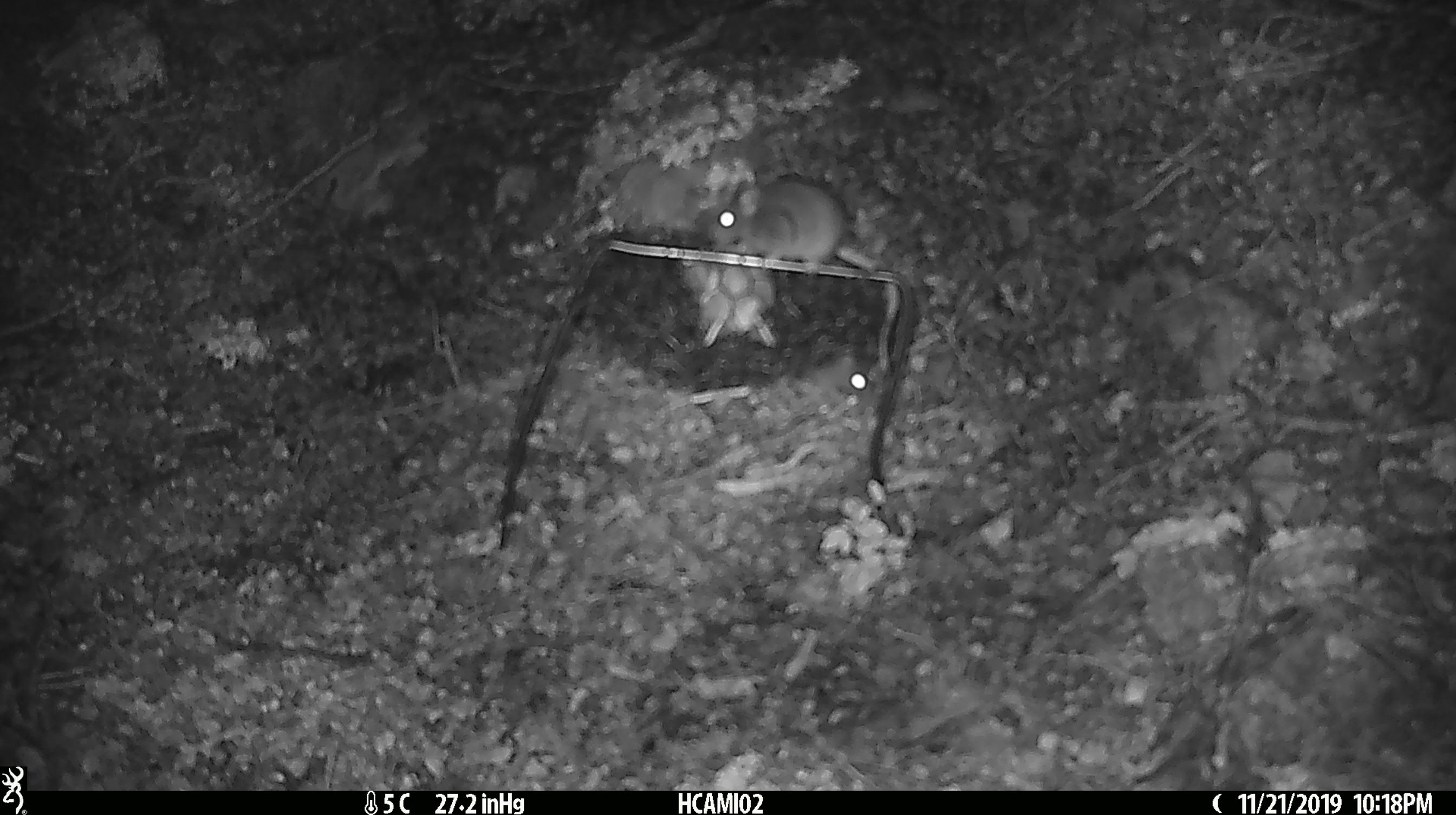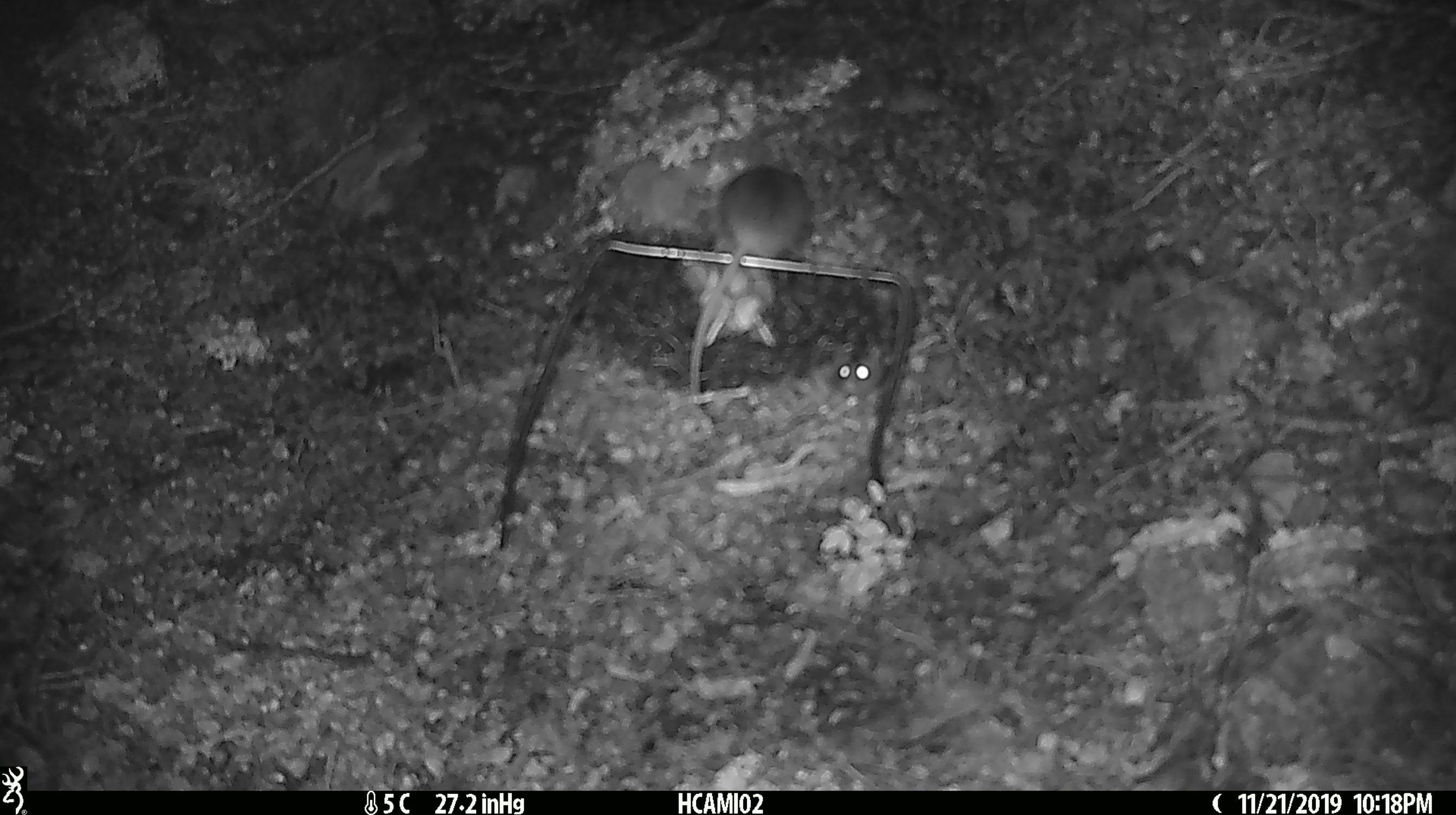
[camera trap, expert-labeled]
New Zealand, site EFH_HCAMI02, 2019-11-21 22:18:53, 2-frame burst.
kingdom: Animalia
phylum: Chordata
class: Mammalia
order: Rodentia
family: Muridae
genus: Mus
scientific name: Mus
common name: mouse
Mouse (Mus).